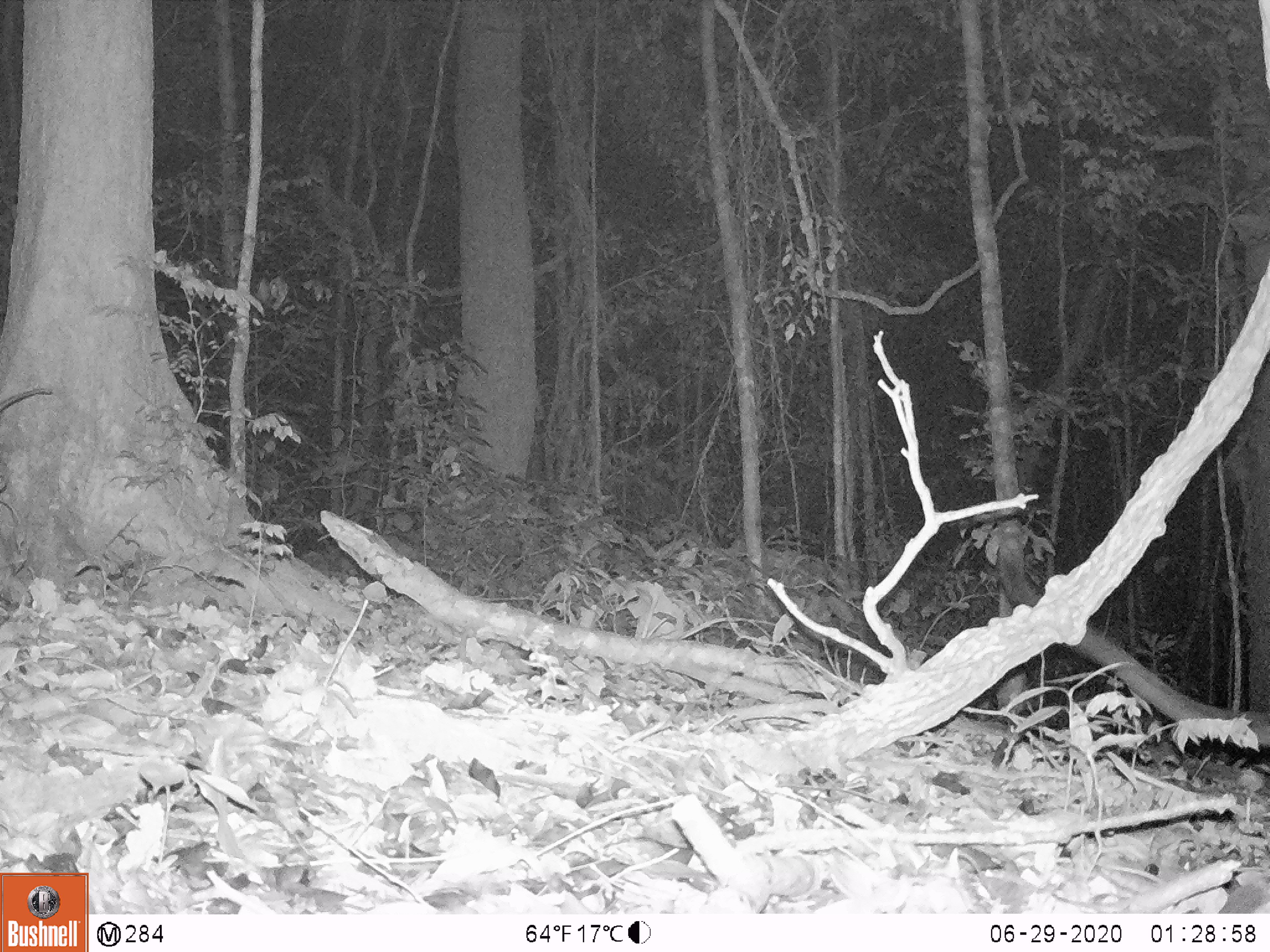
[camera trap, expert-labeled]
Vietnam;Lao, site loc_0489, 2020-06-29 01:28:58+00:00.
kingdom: Animalia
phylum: Chordata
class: Mammalia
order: Carnivora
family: Viverridae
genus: Paradoxurus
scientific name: Paradoxurus hermaphroditus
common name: common palm civet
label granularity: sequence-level